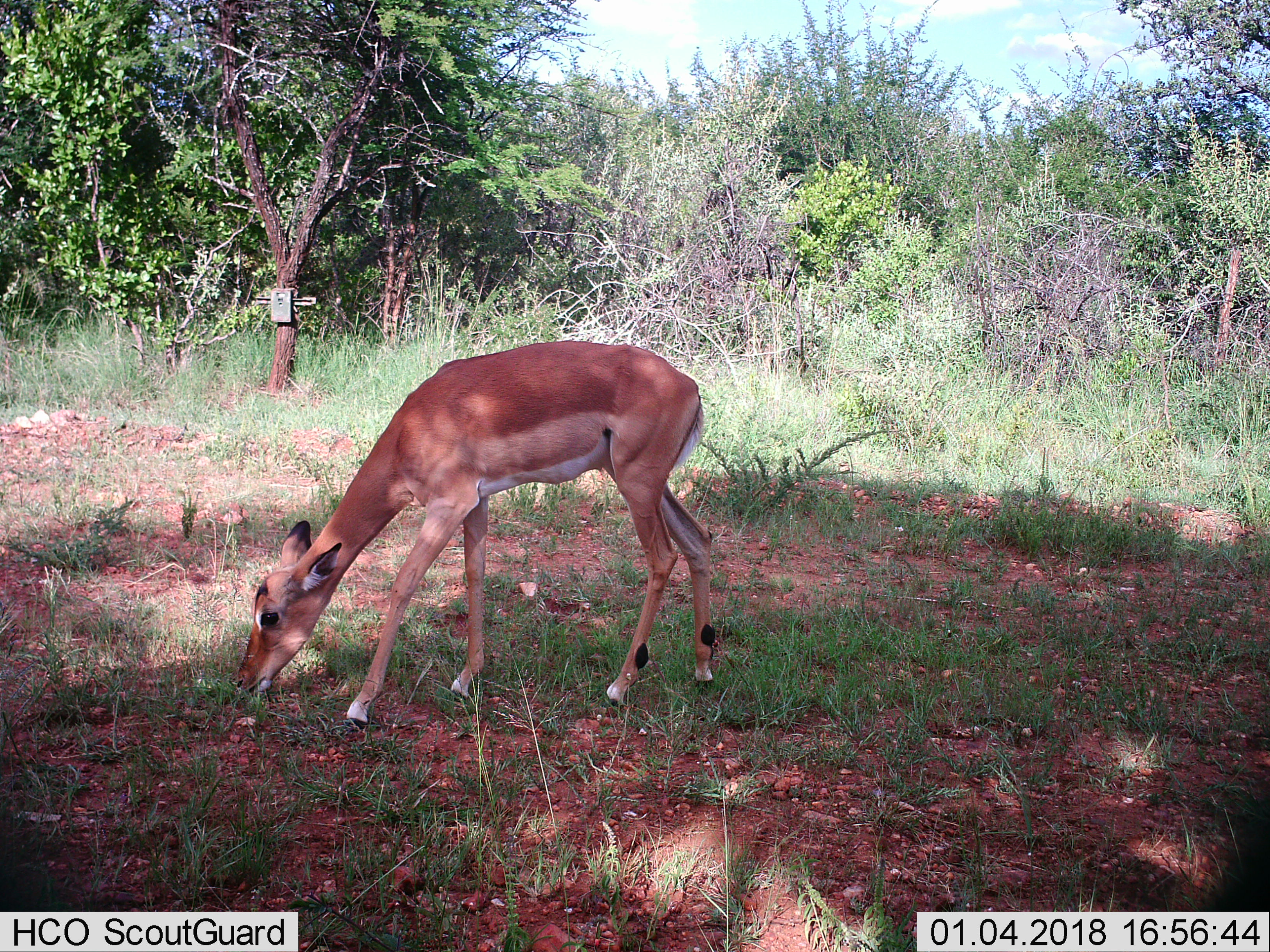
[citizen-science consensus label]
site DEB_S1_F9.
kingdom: Animalia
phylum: Chordata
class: Mammalia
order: Artiodactyla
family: Bovidae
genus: Aepyceros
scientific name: Aepyceros melampus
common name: impala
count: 1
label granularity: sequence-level